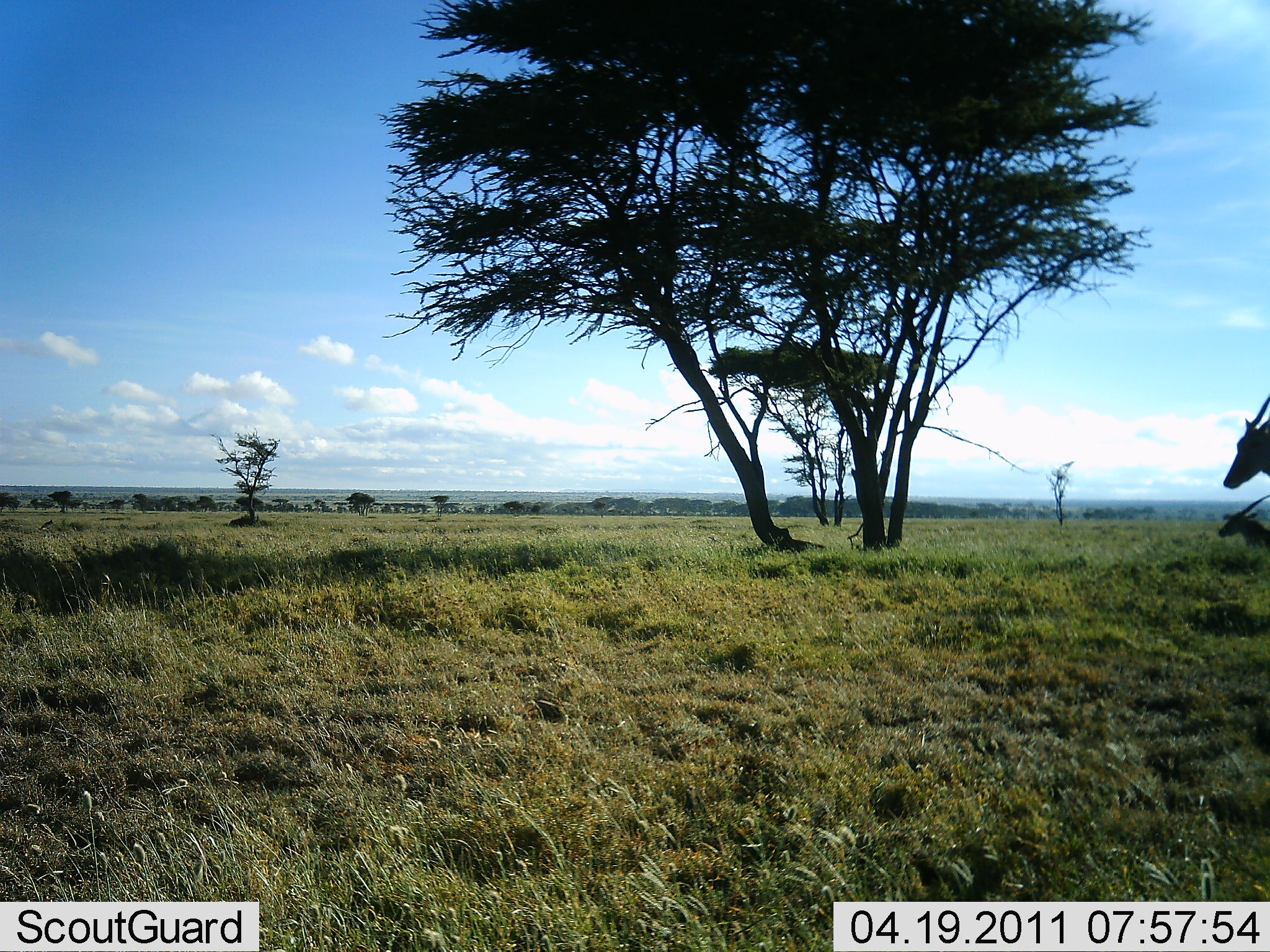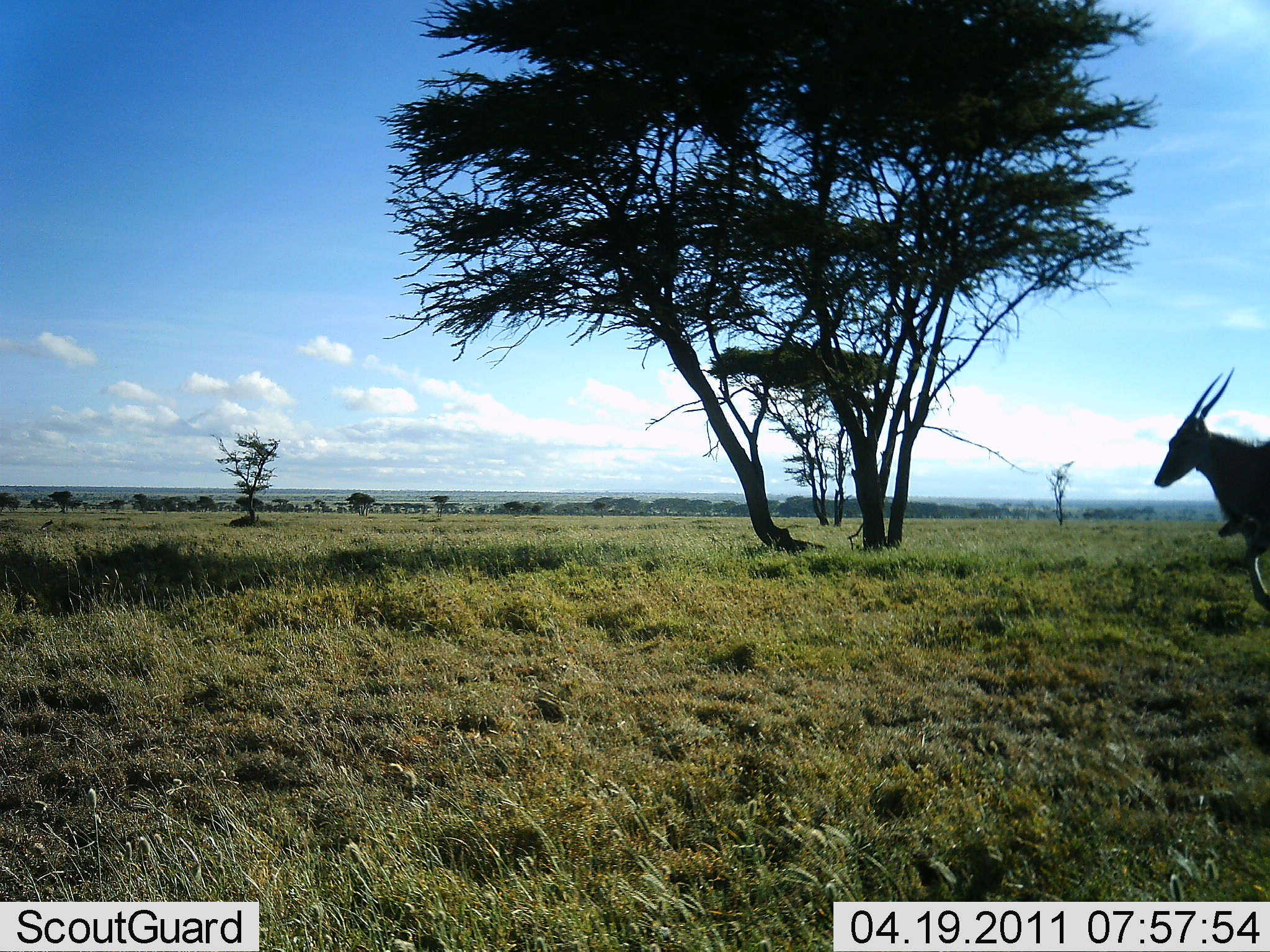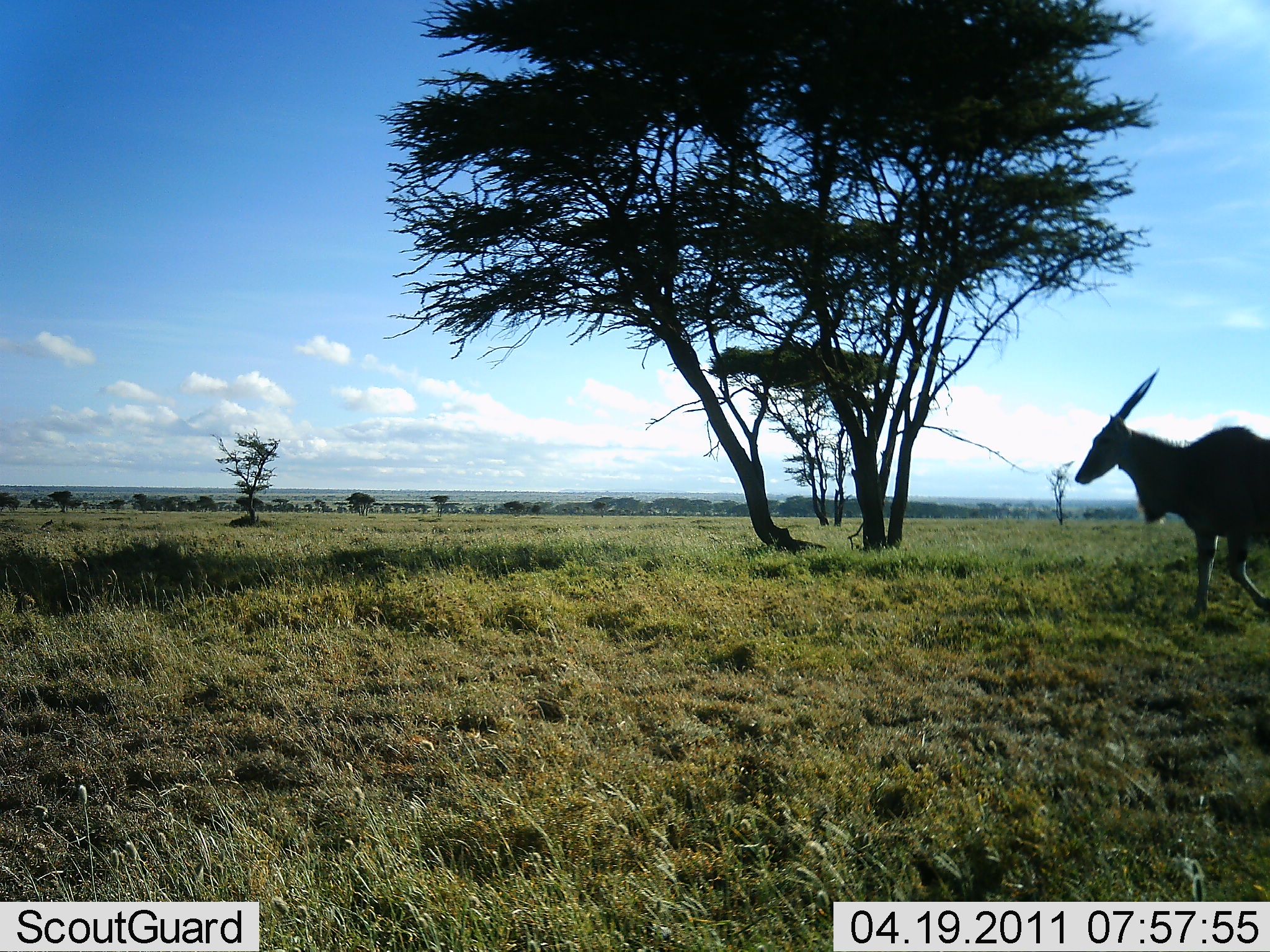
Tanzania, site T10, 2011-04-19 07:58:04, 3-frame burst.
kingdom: Animalia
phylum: Chordata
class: Mammalia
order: Artiodactyla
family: Bovidae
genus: Tragelaphus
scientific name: Tragelaphus oryx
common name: eland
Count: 2.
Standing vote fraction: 10%.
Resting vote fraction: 40%.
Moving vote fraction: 90%.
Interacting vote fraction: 0%.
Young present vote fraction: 10%.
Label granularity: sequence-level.